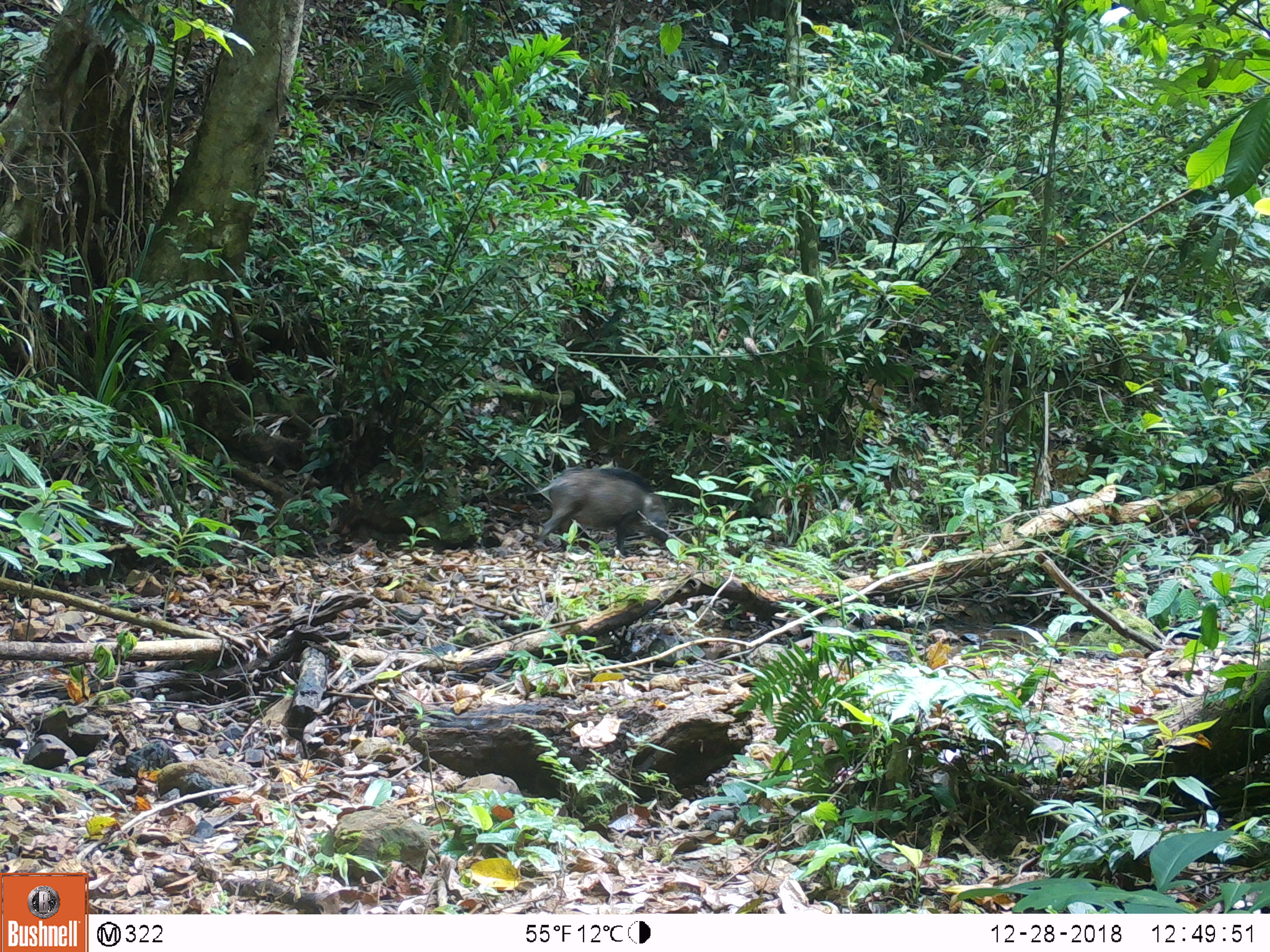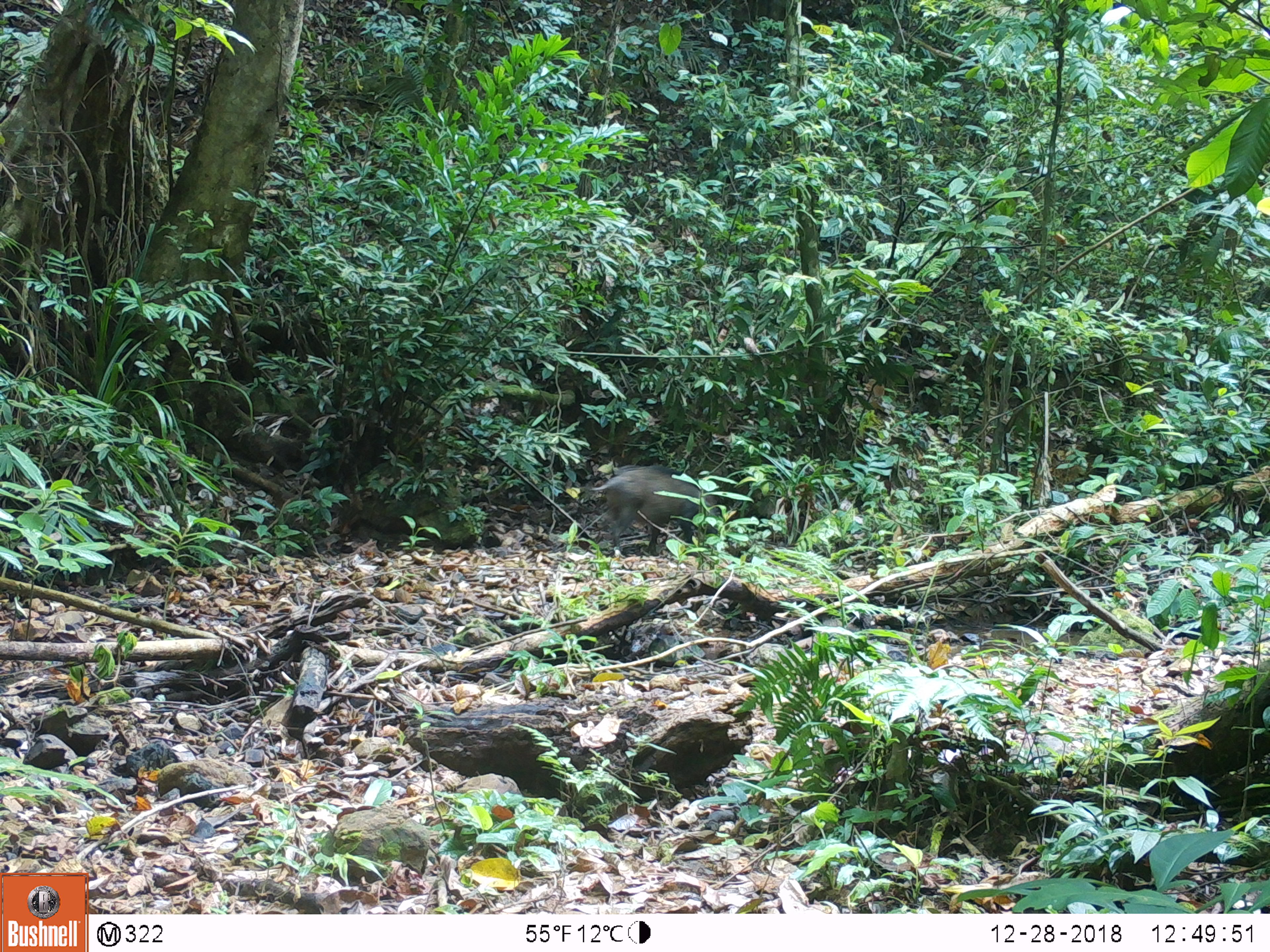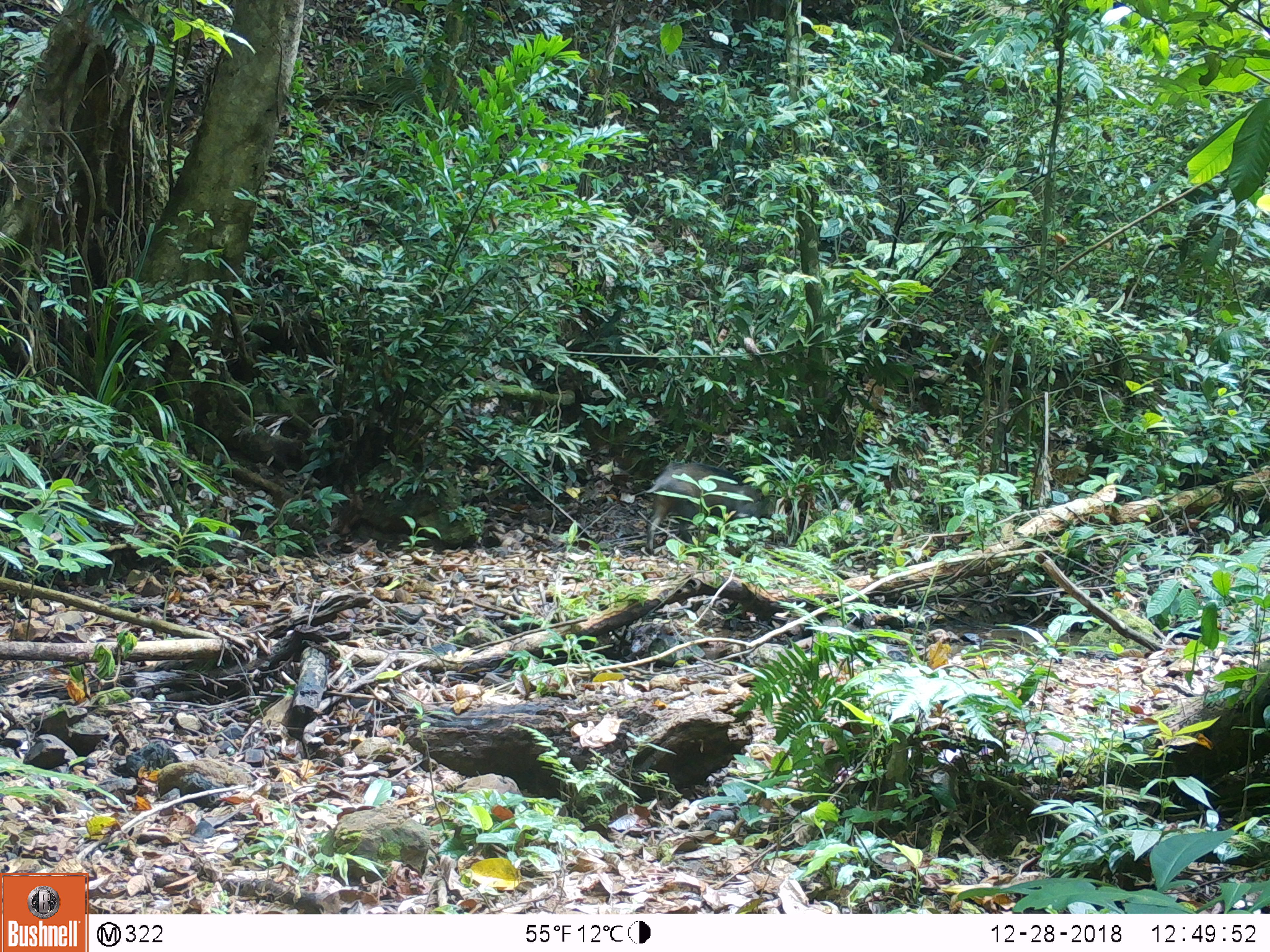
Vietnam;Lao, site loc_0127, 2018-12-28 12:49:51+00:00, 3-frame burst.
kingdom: Animalia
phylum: Chordata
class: Mammalia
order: Artiodactyla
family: Suidae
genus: Sus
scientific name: Sus scrofa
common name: eurasian wild pig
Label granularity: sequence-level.